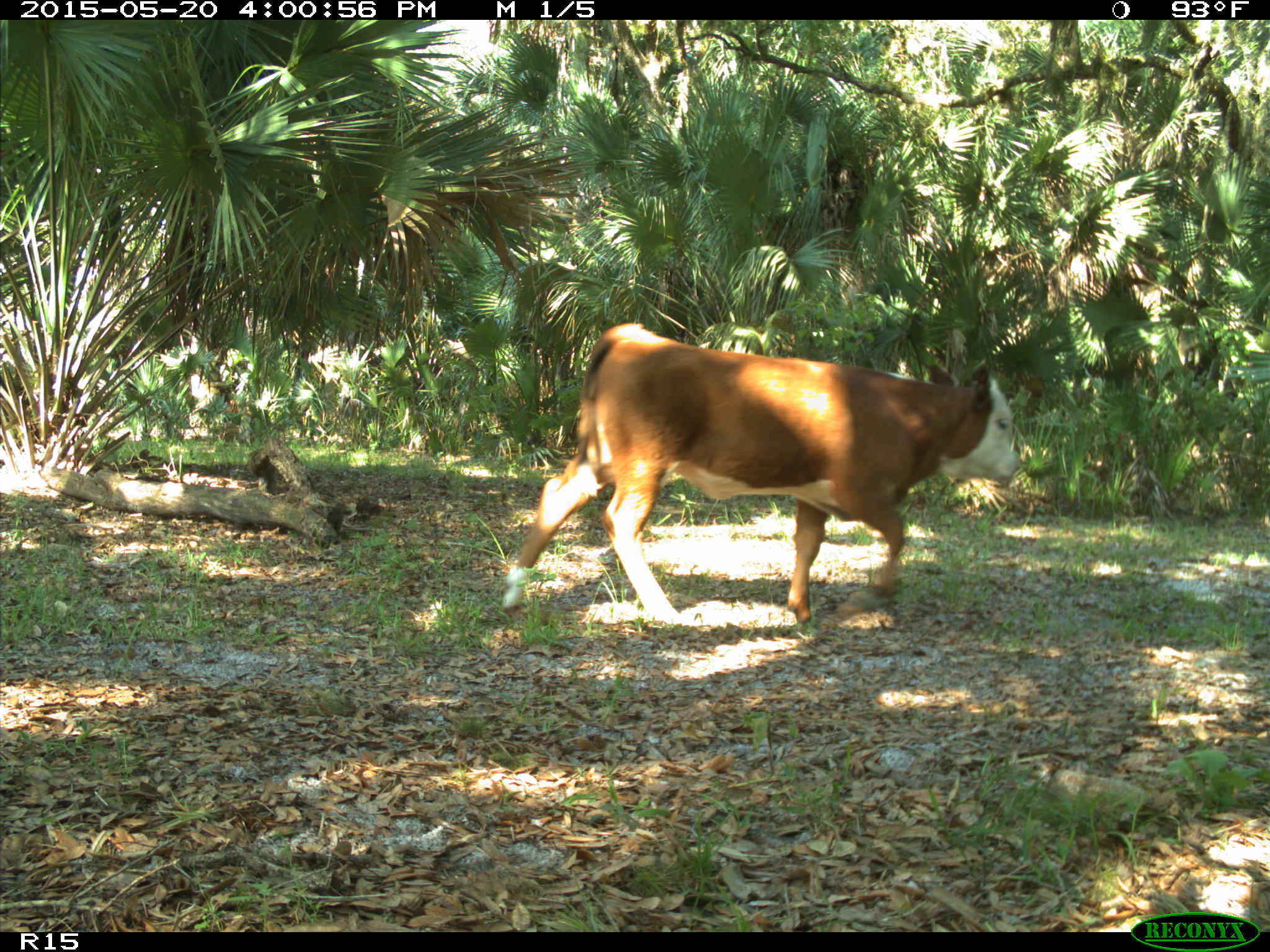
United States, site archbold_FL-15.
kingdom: Animalia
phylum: Chordata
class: Mammalia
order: Artiodactyla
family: Bovidae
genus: Bos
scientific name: Bos taurus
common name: domestic cow